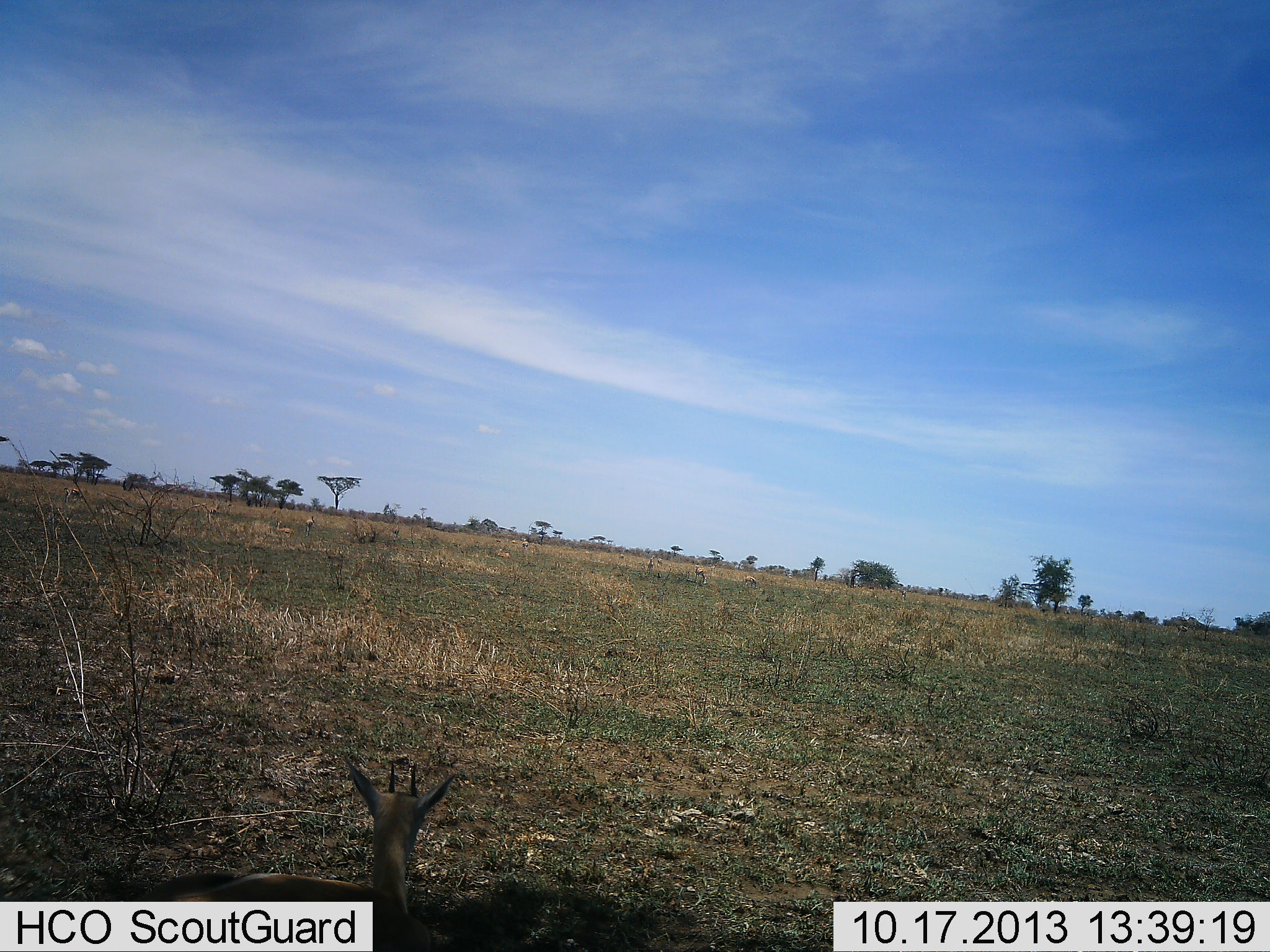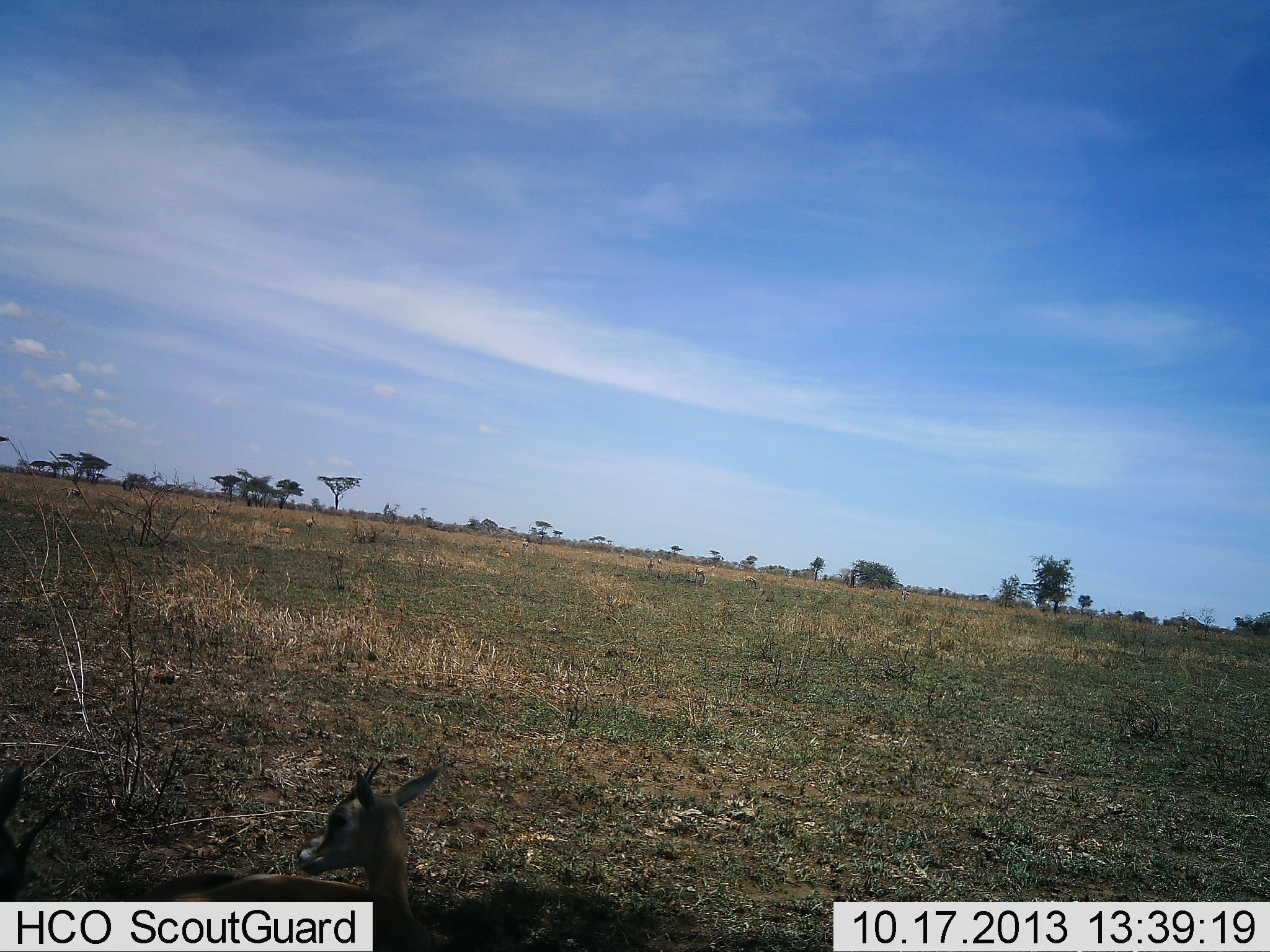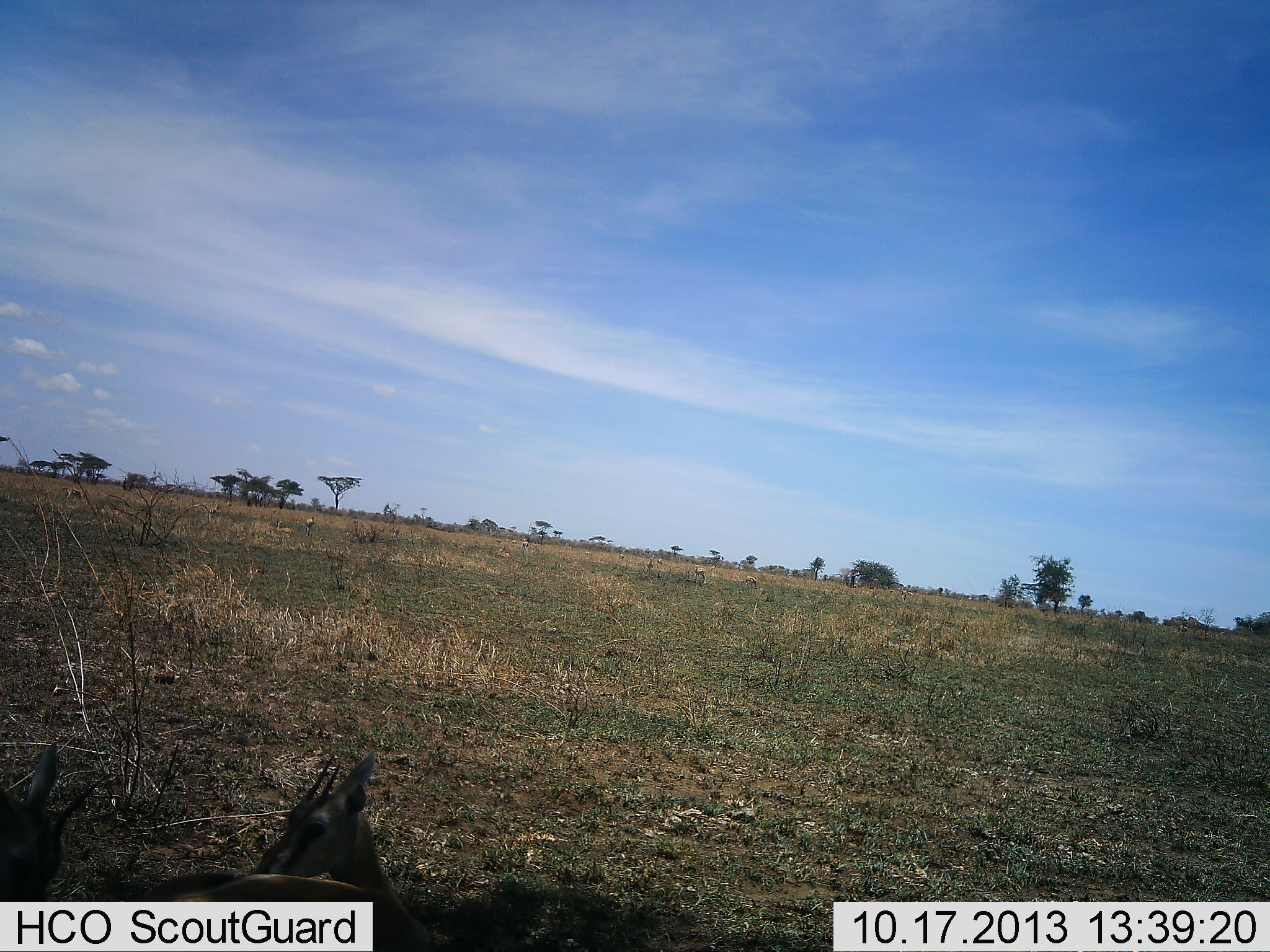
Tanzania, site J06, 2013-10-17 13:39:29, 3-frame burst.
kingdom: Animalia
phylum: Chordata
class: Mammalia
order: Artiodactyla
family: Bovidae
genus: Eudorcas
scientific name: Eudorcas thomsonii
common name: thomson's gazelle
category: gazellethomsons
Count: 2.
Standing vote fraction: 53%.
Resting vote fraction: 53%.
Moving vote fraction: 5%.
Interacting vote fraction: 0%.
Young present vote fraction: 11%.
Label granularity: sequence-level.